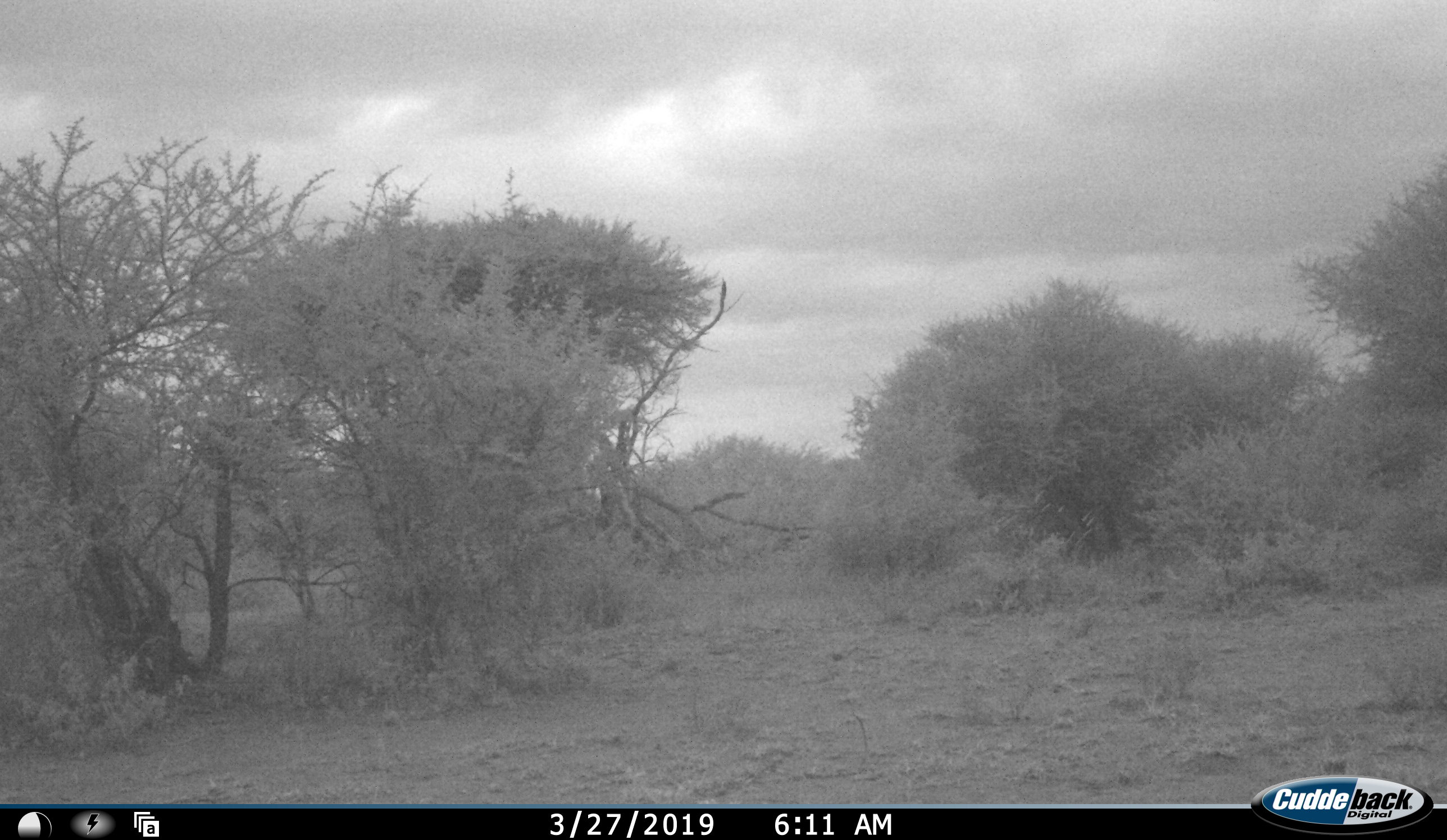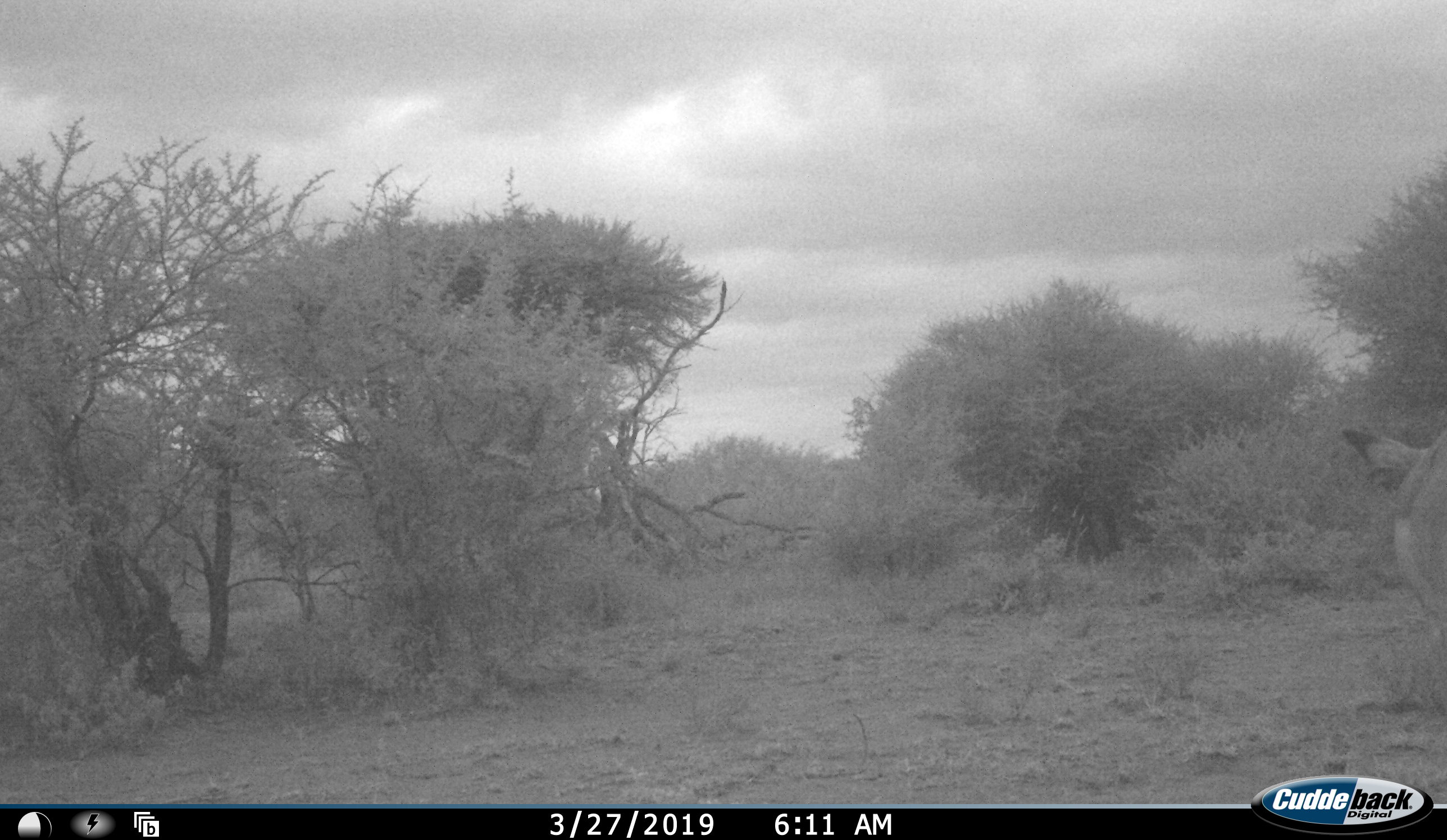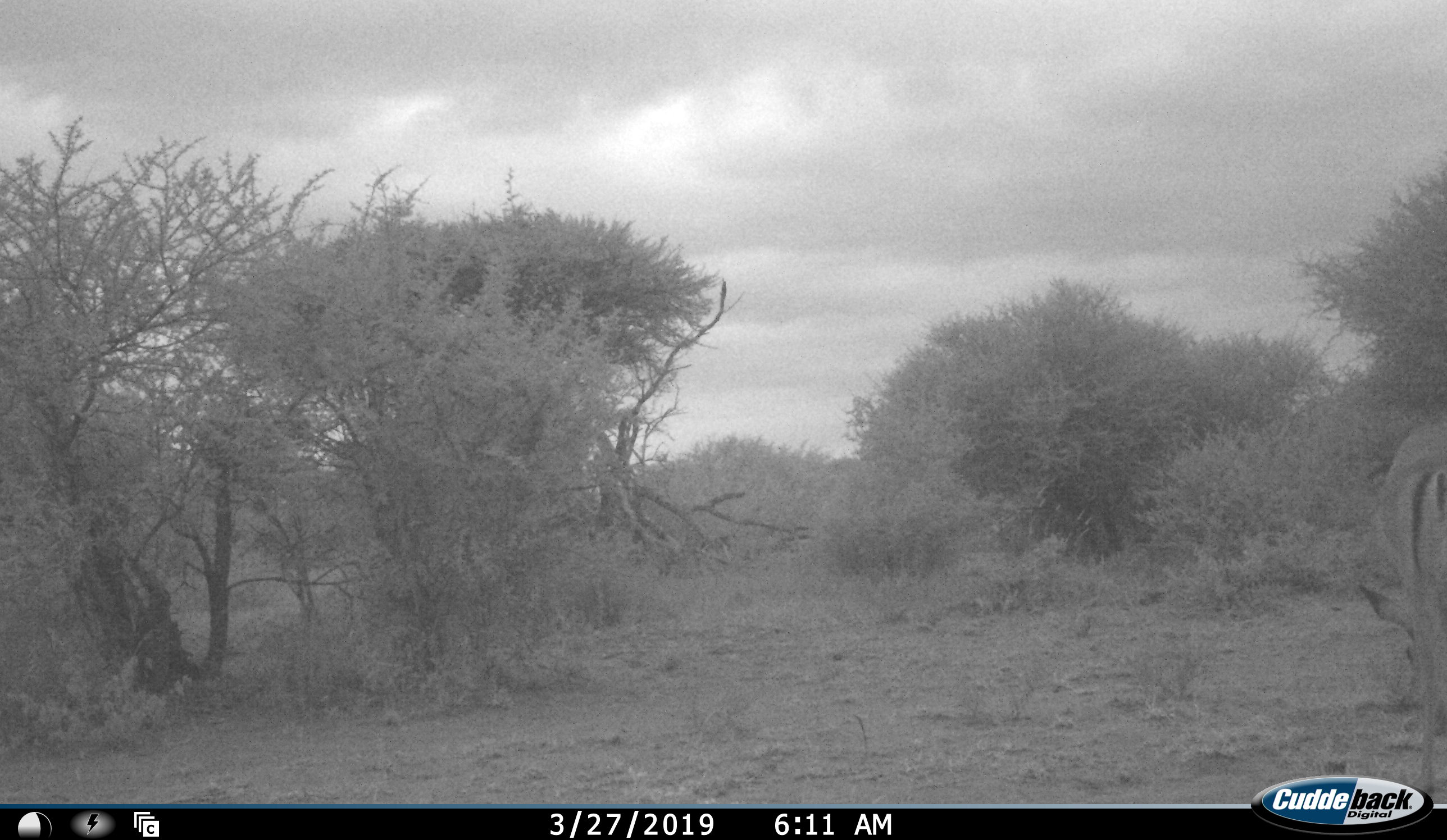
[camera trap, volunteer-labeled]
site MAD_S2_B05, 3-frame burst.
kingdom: Animalia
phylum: Chordata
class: Mammalia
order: Artiodactyla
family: Bovidae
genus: Aepyceros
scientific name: Aepyceros melampus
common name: impala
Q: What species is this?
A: Impala (Aepyceros melampus).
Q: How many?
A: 1.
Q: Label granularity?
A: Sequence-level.